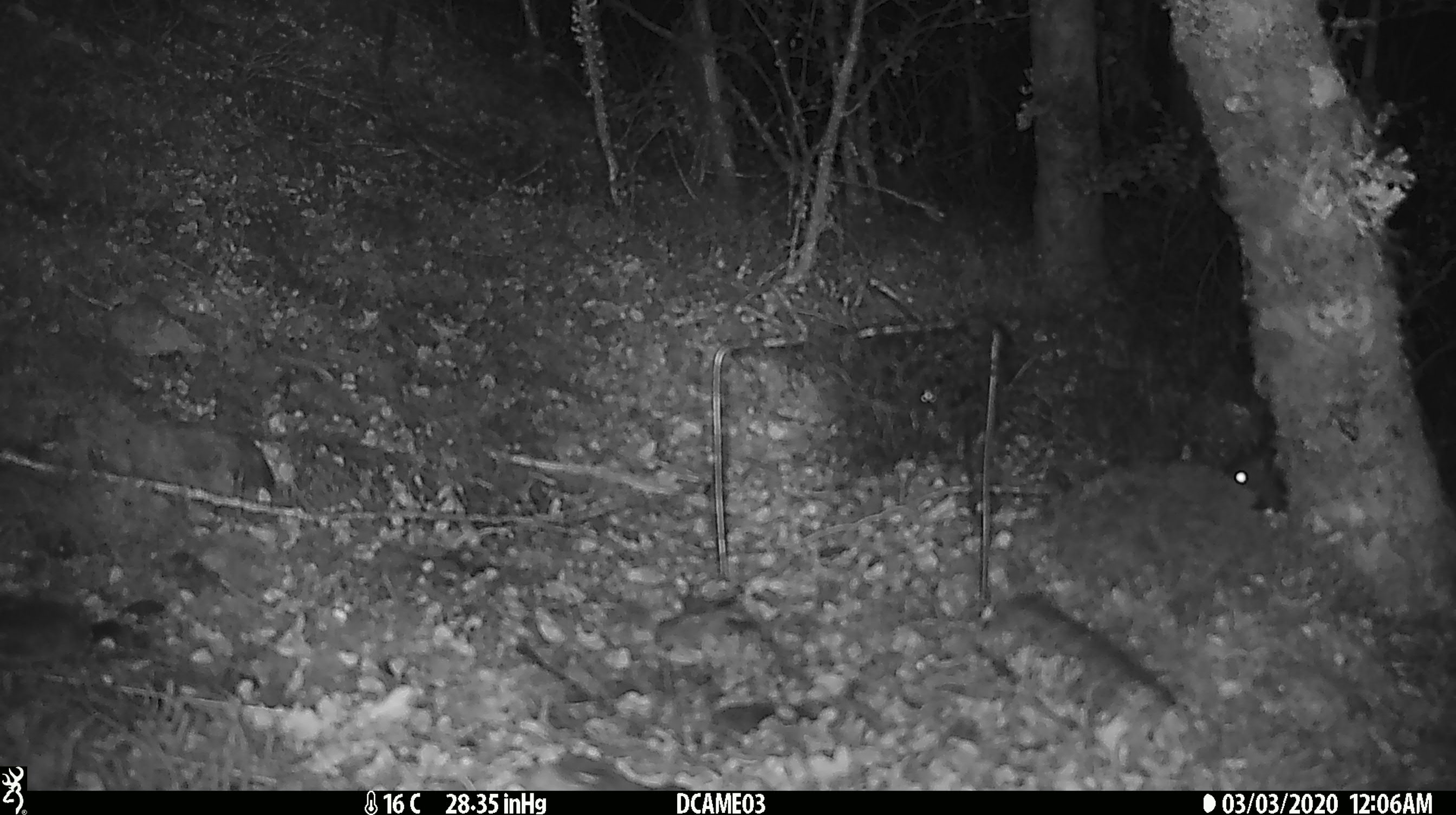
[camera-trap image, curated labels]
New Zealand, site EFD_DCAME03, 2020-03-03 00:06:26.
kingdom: Animalia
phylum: Chordata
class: Mammalia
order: Rodentia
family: Muridae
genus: Rattus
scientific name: Rattus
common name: rat